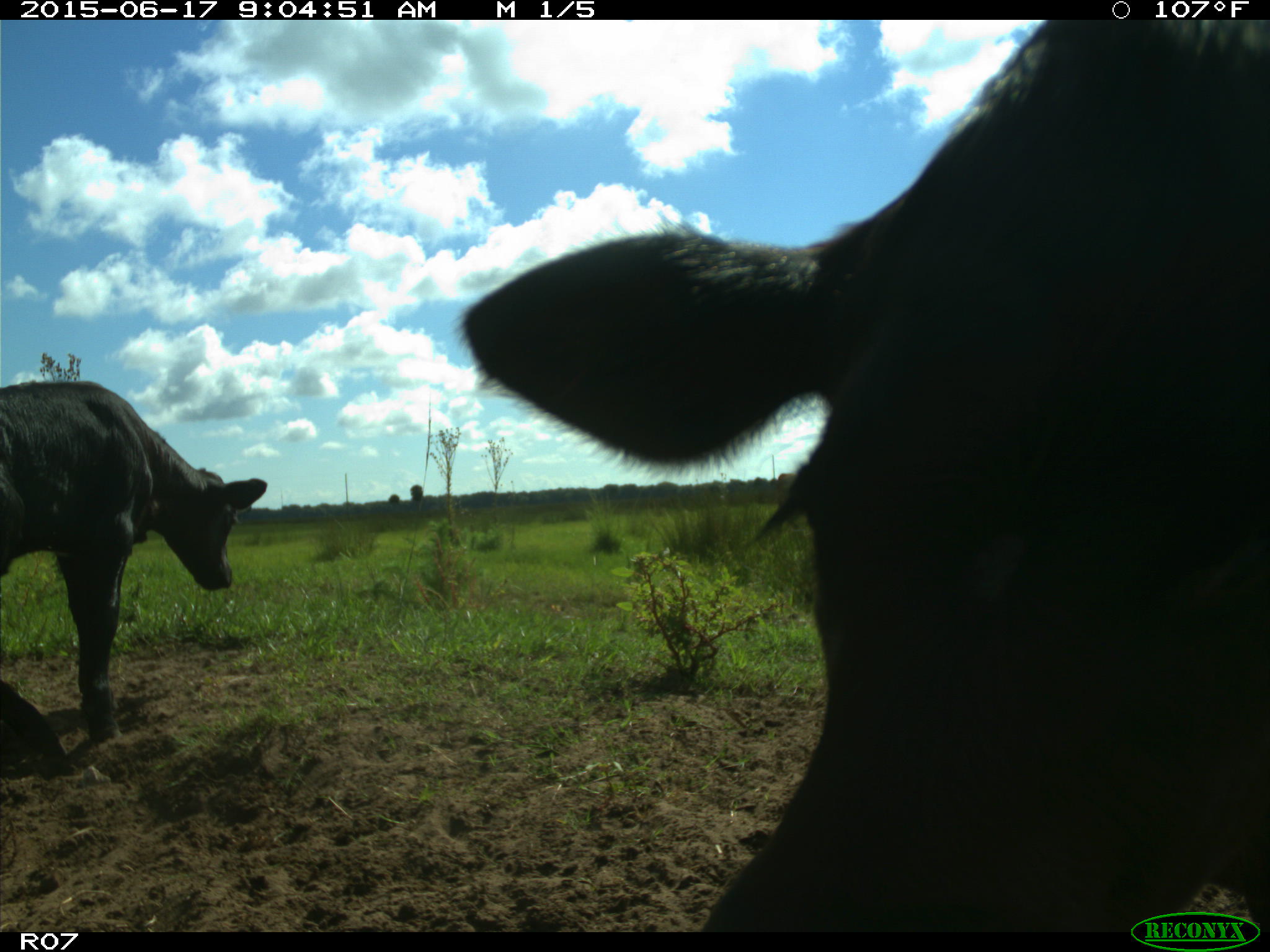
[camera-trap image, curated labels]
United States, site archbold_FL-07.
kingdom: Animalia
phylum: Chordata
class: Mammalia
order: Artiodactyla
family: Bovidae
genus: Bos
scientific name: Bos taurus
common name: domestic cow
Bos taurus (domestic cow).